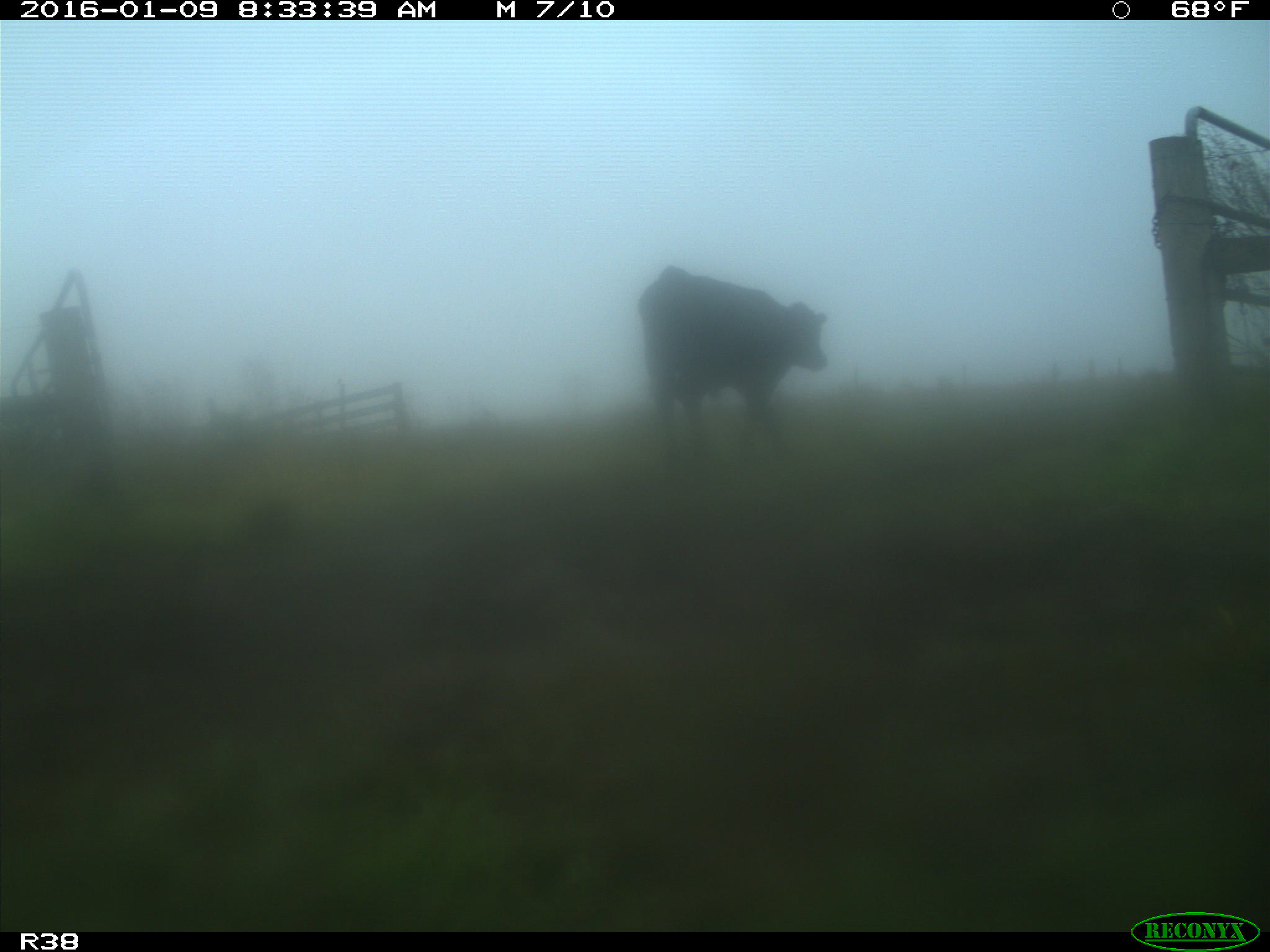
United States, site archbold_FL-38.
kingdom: Animalia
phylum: Chordata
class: Mammalia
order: Artiodactyla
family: Bovidae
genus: Bos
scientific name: Bos taurus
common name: domestic cow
Bos taurus (domestic cow).